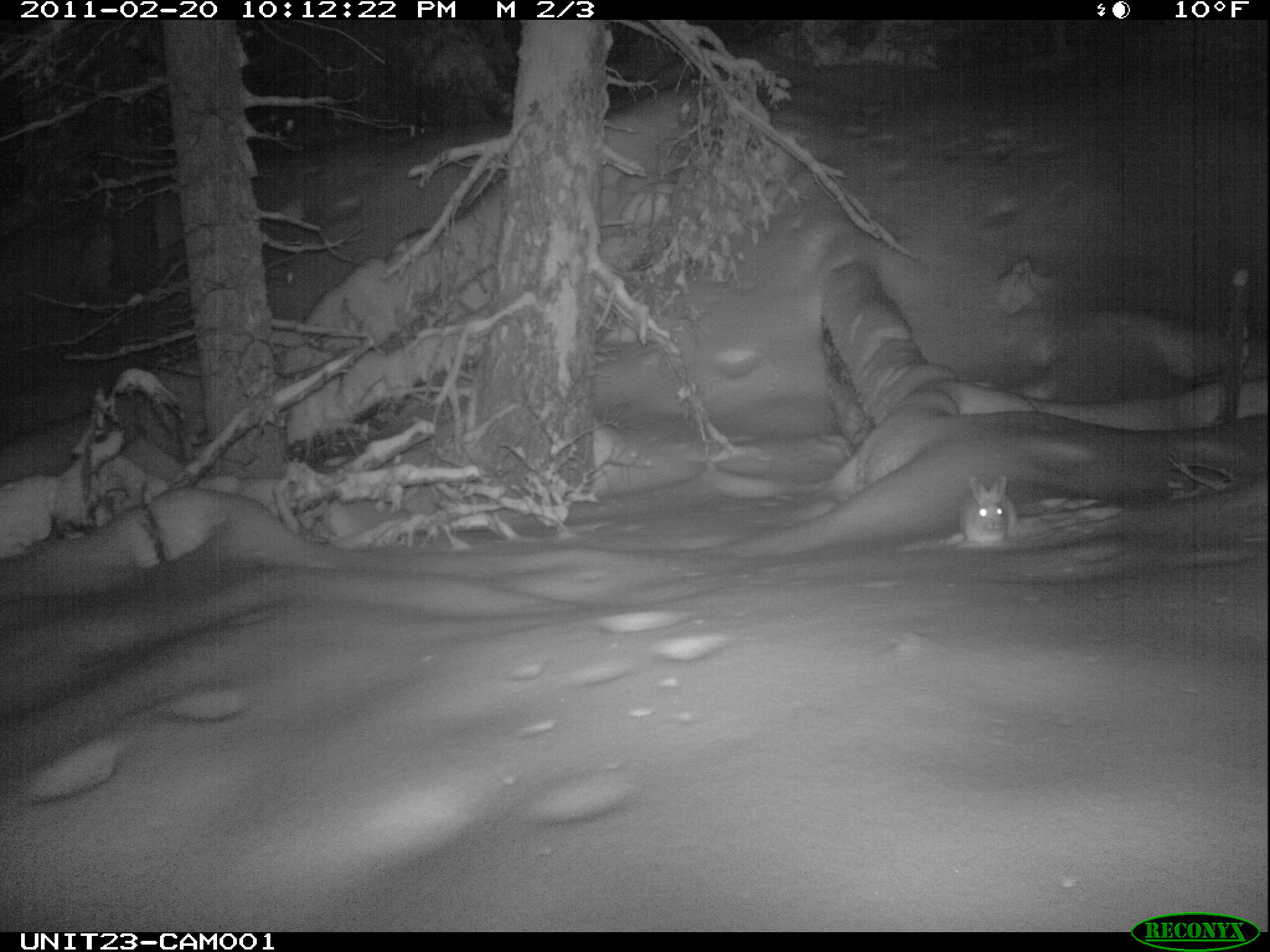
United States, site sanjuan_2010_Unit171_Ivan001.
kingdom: Animalia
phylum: Chordata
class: Mammalia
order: Lagomorpha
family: Leporidae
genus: Lepus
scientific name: Lepus americanus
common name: snowshoe hare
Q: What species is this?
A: Lepus americanus (snowshoe hare).